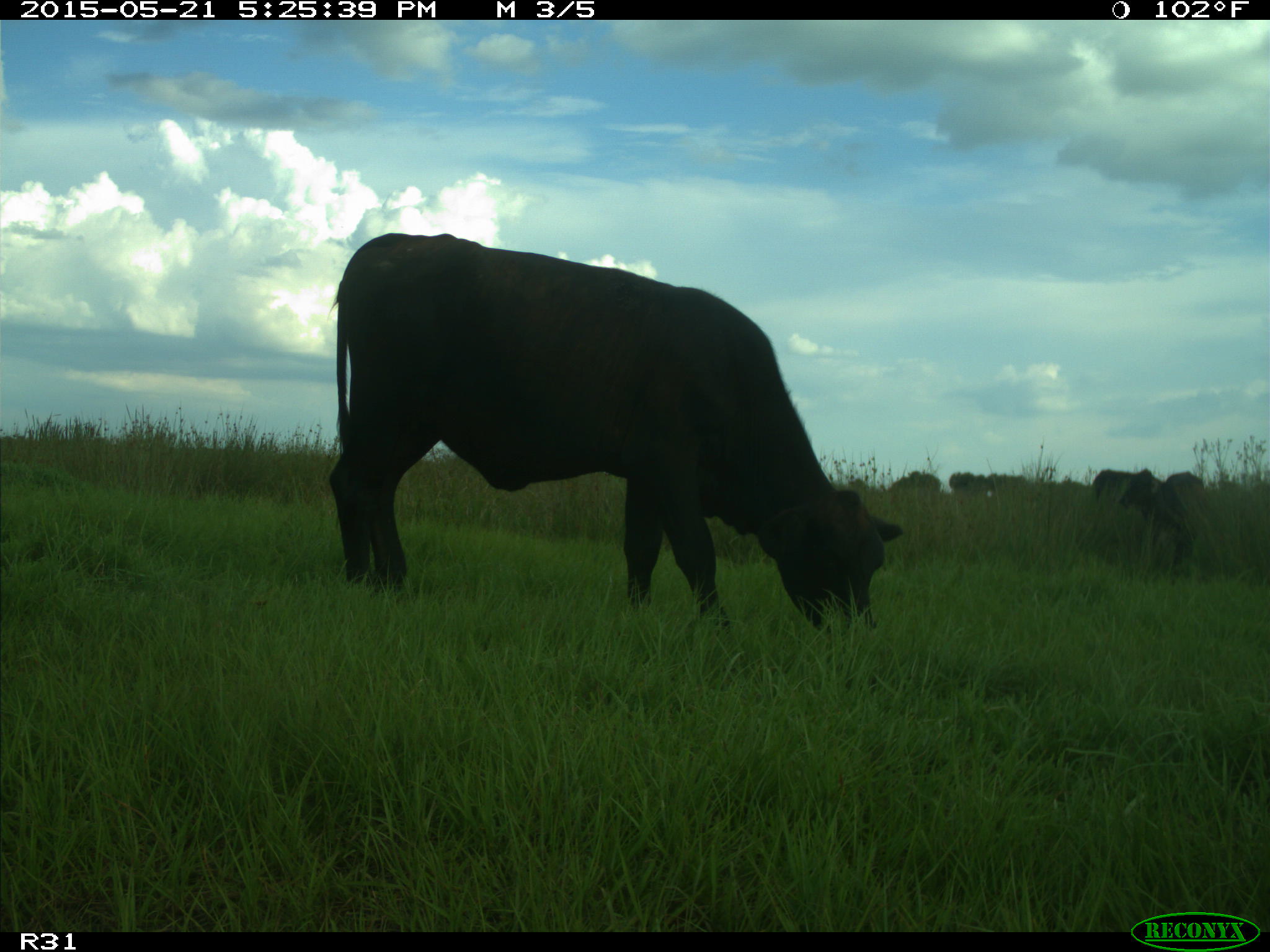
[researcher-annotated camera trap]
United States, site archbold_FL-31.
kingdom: Animalia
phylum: Chordata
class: Mammalia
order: Artiodactyla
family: Bovidae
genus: Bos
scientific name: Bos taurus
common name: domestic cow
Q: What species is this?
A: Bos taurus (domestic cow).